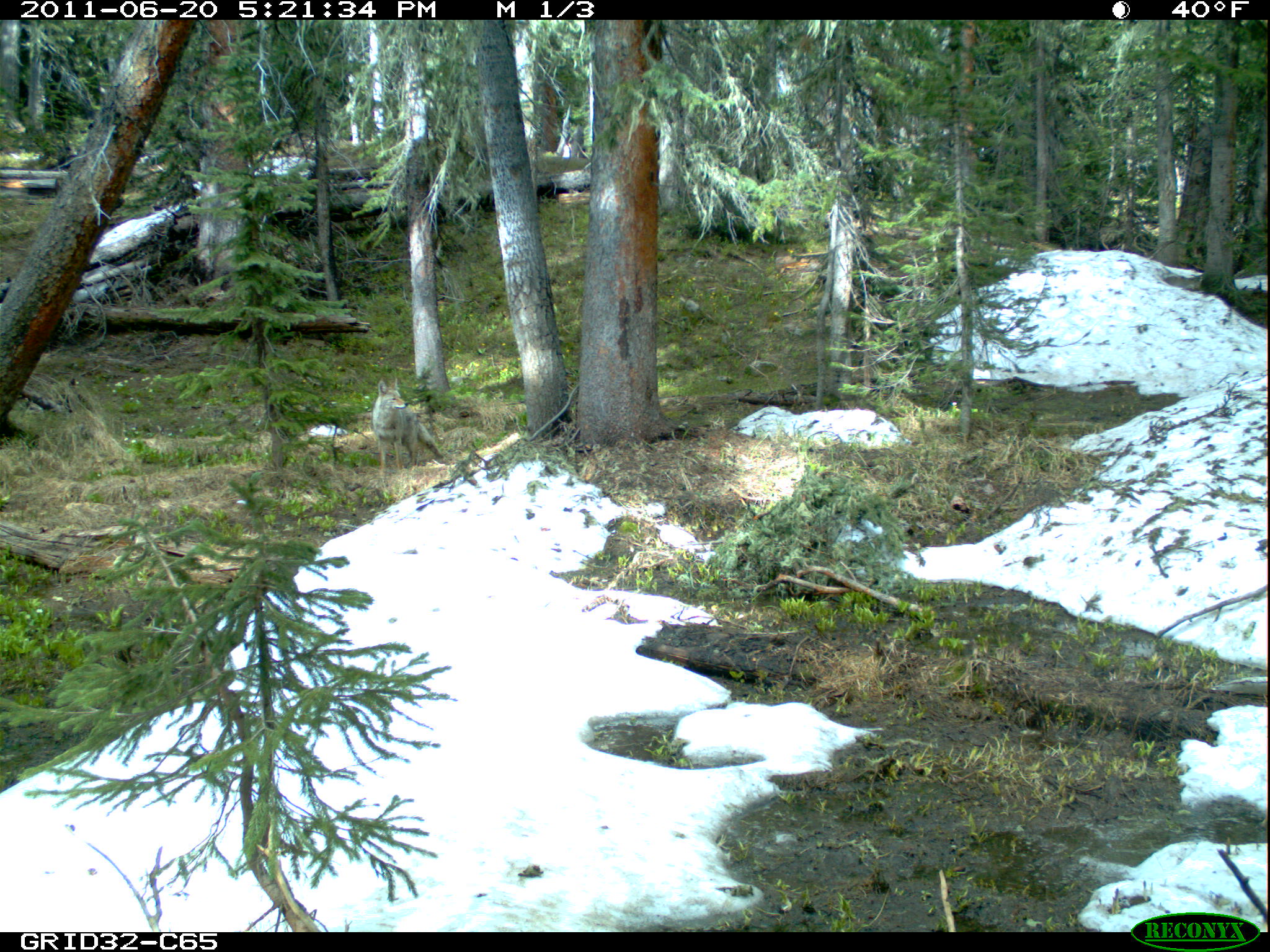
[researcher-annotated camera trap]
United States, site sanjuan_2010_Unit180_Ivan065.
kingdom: Animalia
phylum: Chordata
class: Mammalia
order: Carnivora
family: Canidae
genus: Canis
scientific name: Canis latrans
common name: coyote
Canis latrans (coyote).